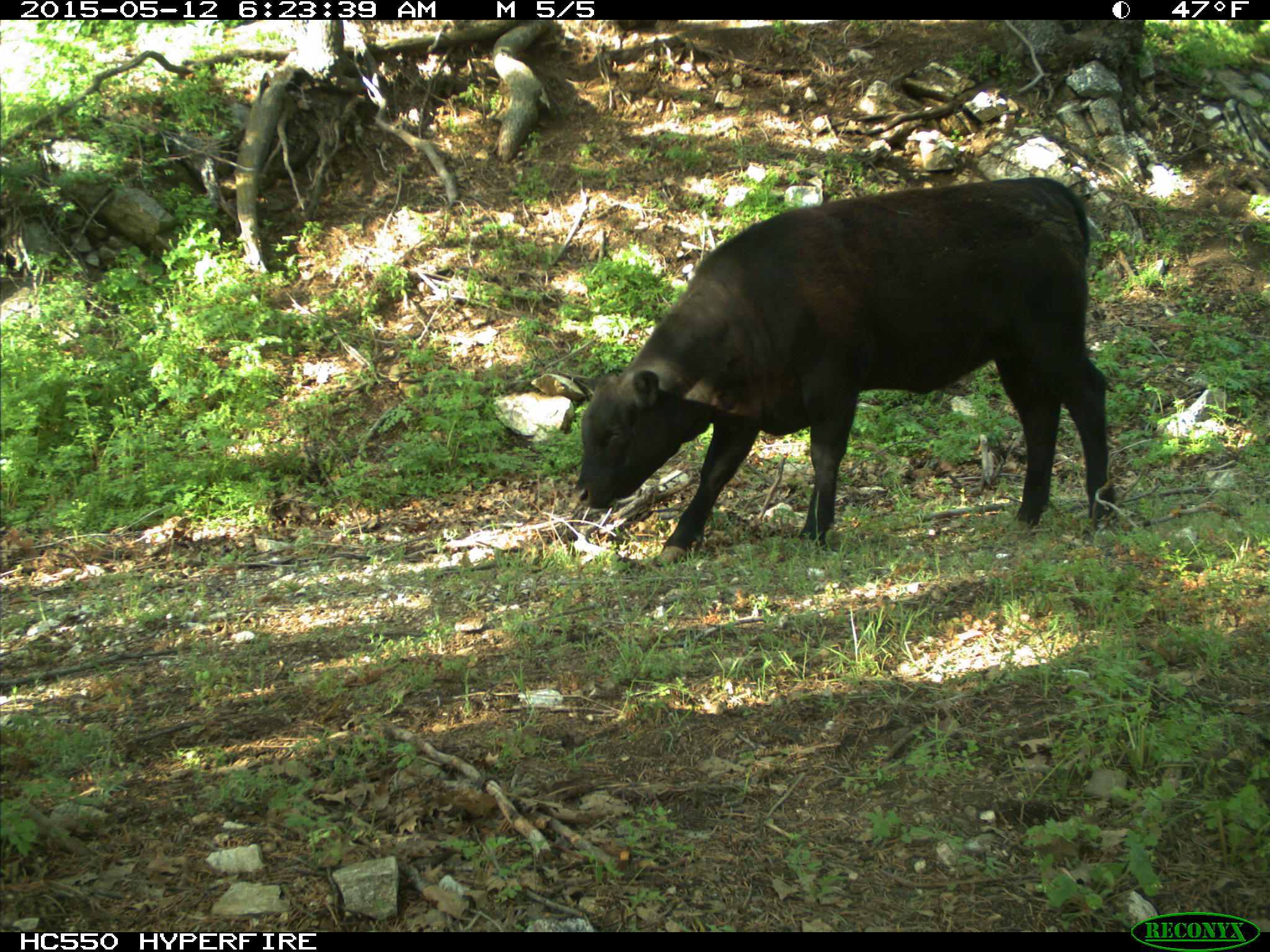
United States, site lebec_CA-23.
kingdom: Animalia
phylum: Chordata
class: Mammalia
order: Artiodactyla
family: Bovidae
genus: Bos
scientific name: Bos taurus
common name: domestic cow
Bos taurus (domestic cow).